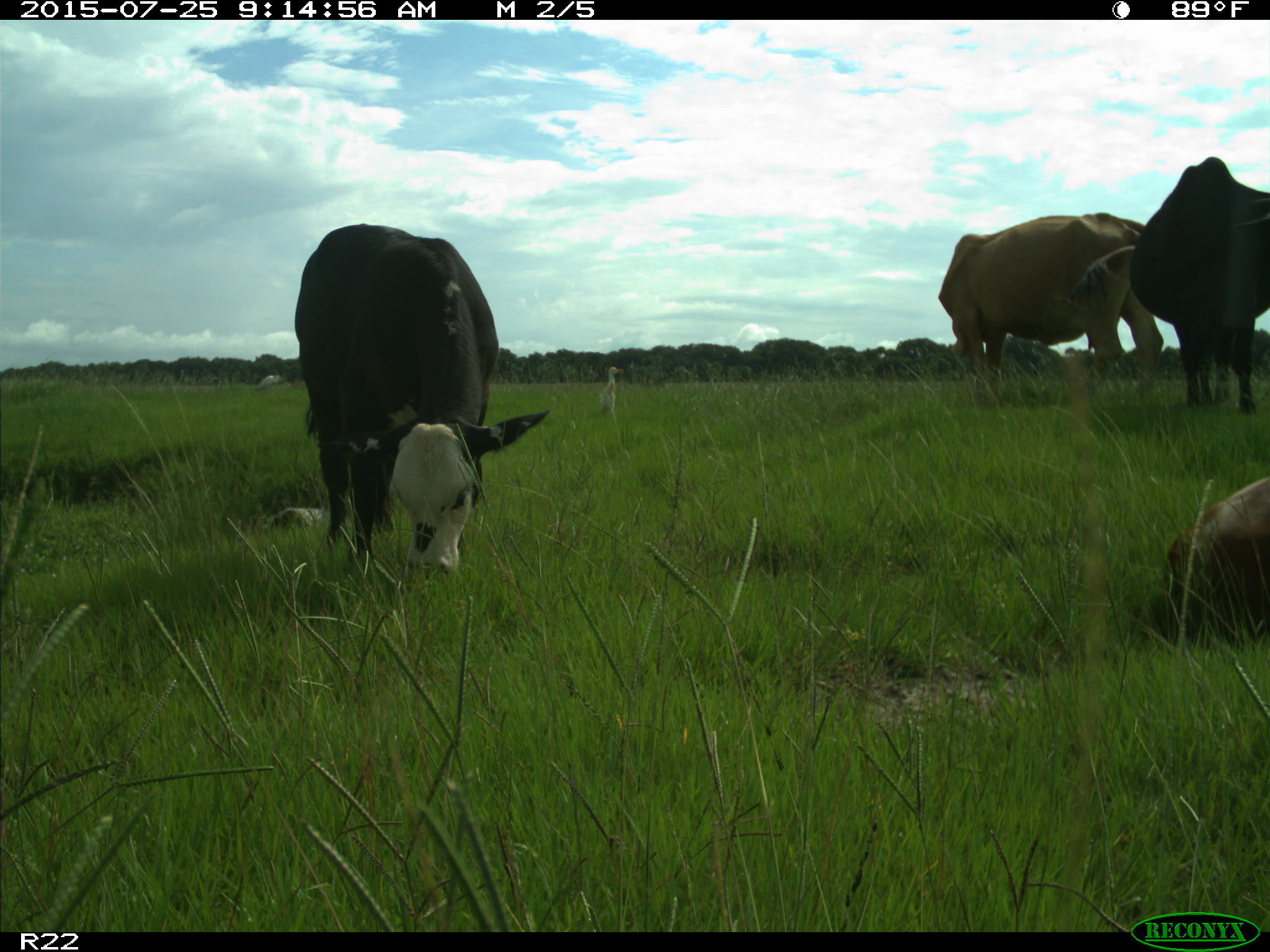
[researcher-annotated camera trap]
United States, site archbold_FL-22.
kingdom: Animalia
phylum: Chordata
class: Mammalia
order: Artiodactyla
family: Bovidae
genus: Bos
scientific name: Bos taurus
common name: domestic cow